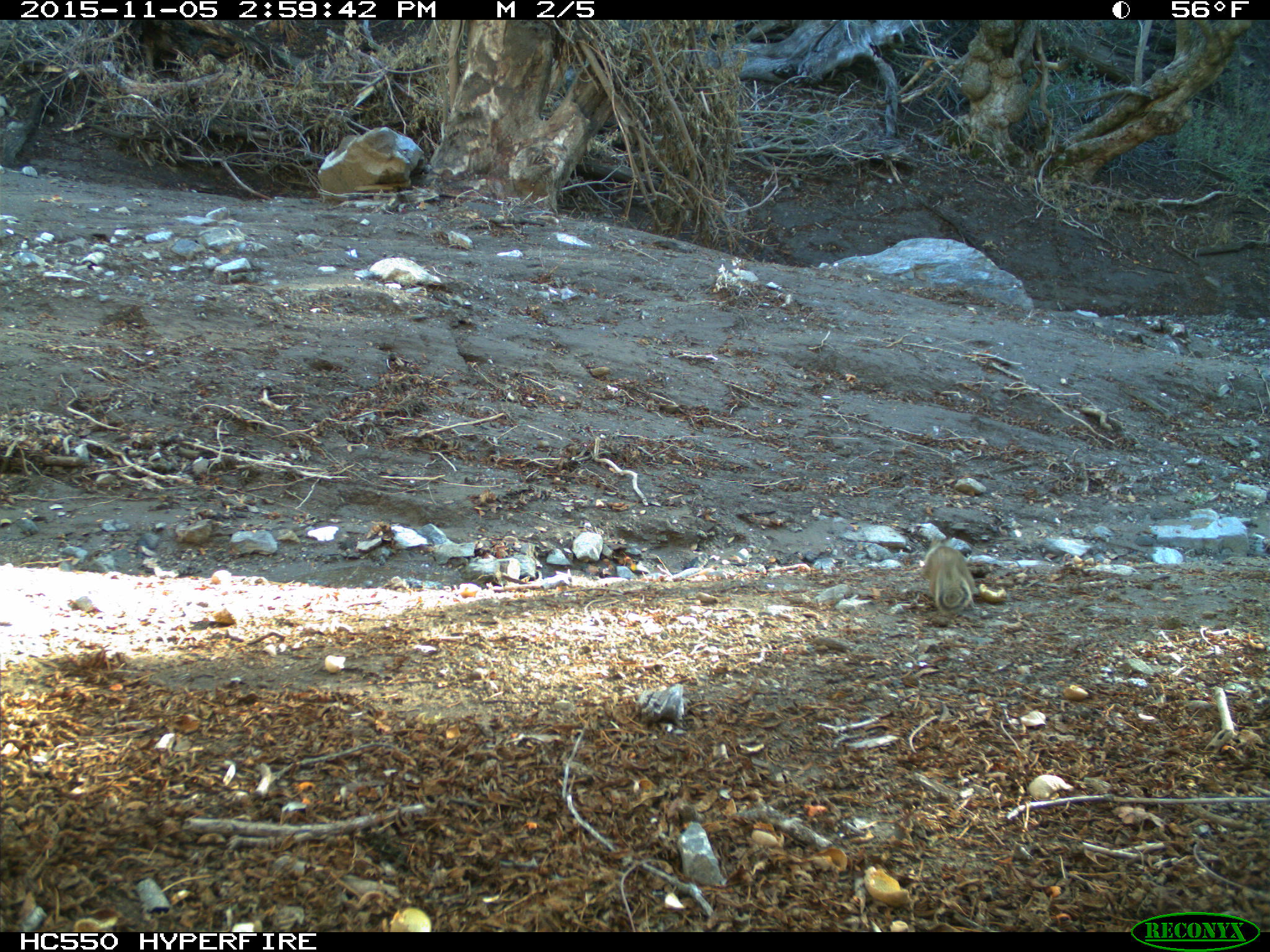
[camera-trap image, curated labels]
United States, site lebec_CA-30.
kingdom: Animalia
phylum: Chordata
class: Mammalia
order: Rodentia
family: Sciuridae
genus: Otospermophilus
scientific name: Otospermophilus beecheyi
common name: california ground squirrel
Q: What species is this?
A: Otospermophilus beecheyi (california ground squirrel).